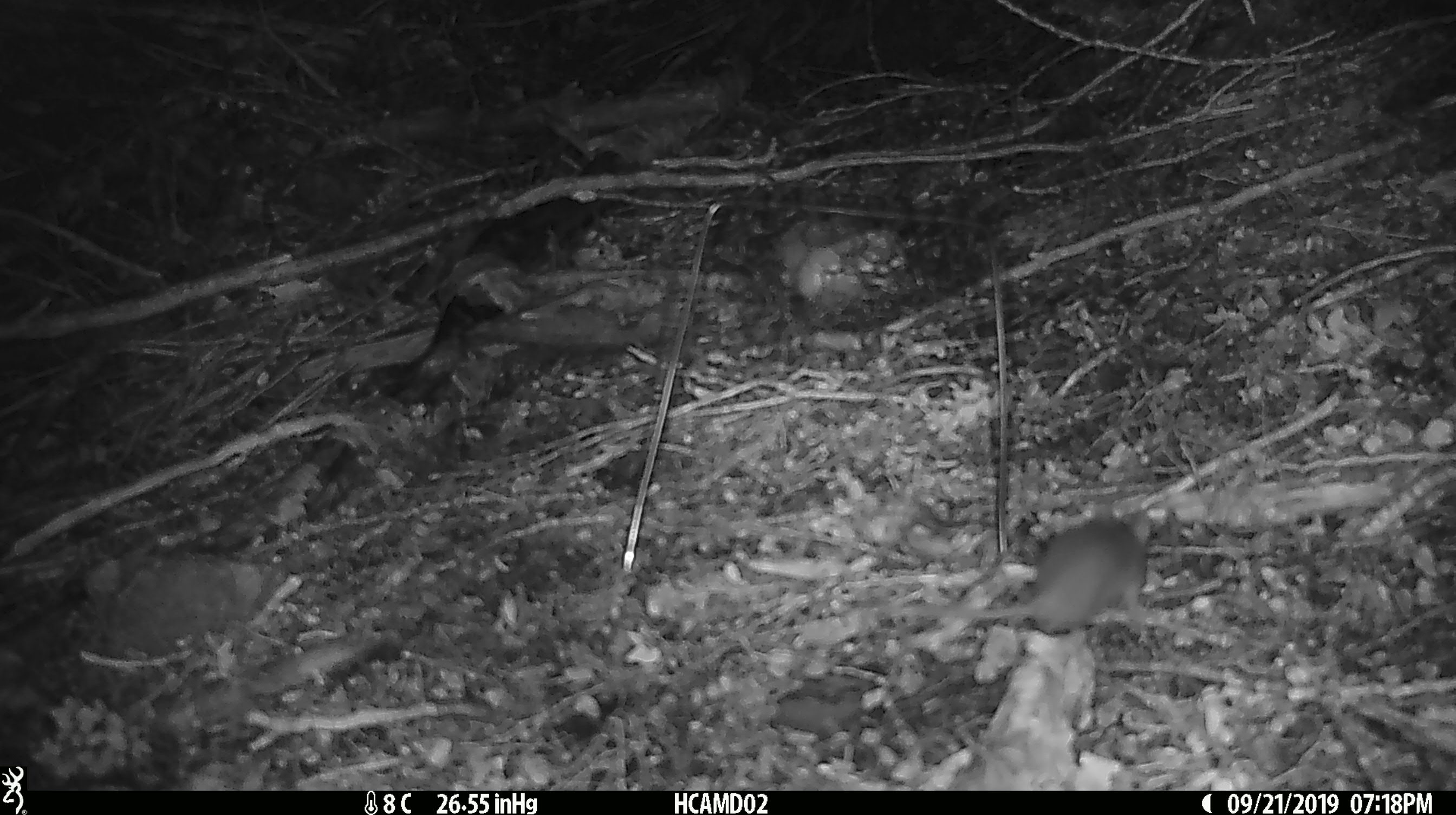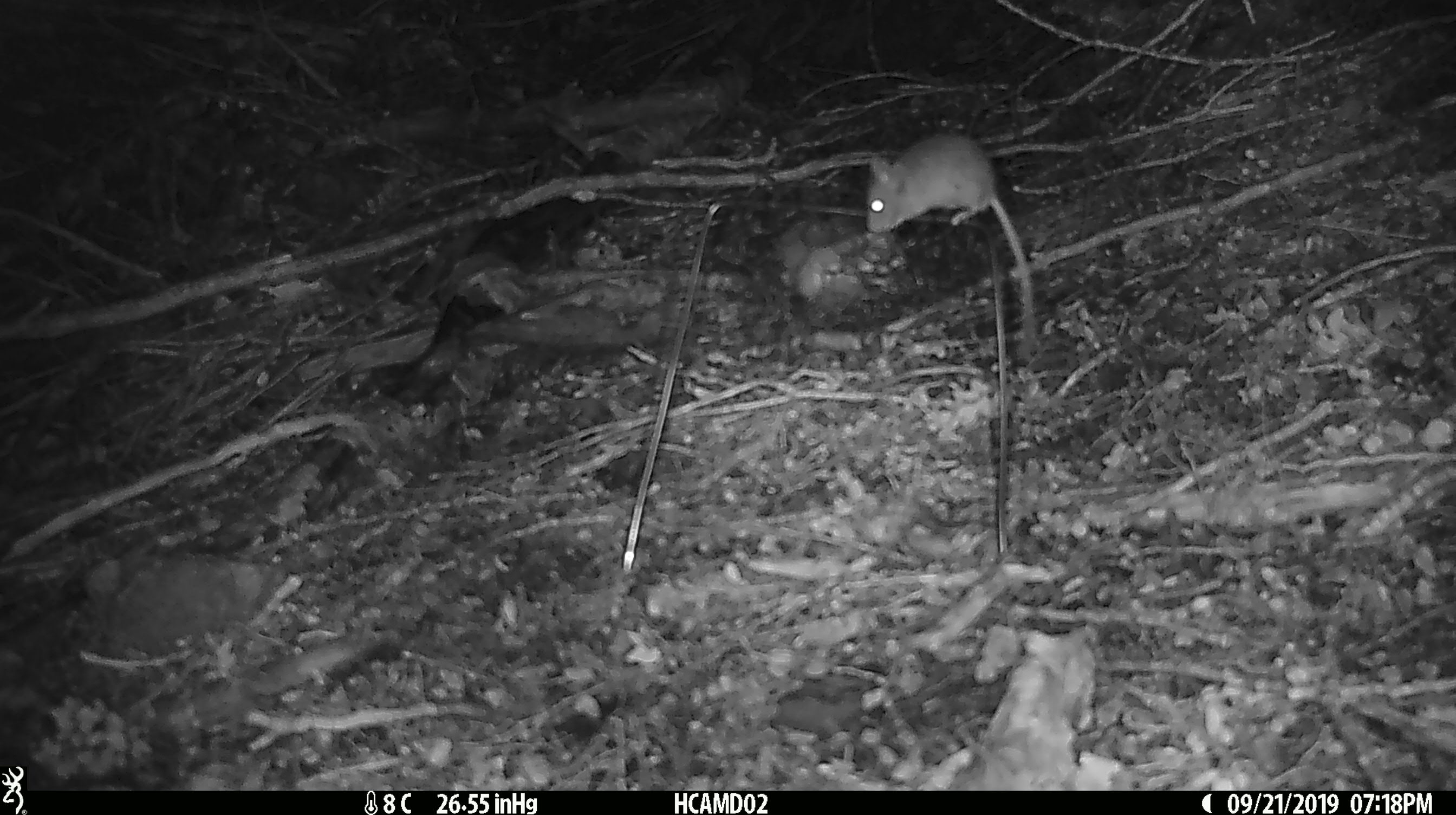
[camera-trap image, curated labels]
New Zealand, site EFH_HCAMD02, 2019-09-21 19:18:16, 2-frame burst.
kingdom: Animalia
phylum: Chordata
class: Mammalia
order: Rodentia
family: Muridae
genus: Mus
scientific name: Mus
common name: mouse